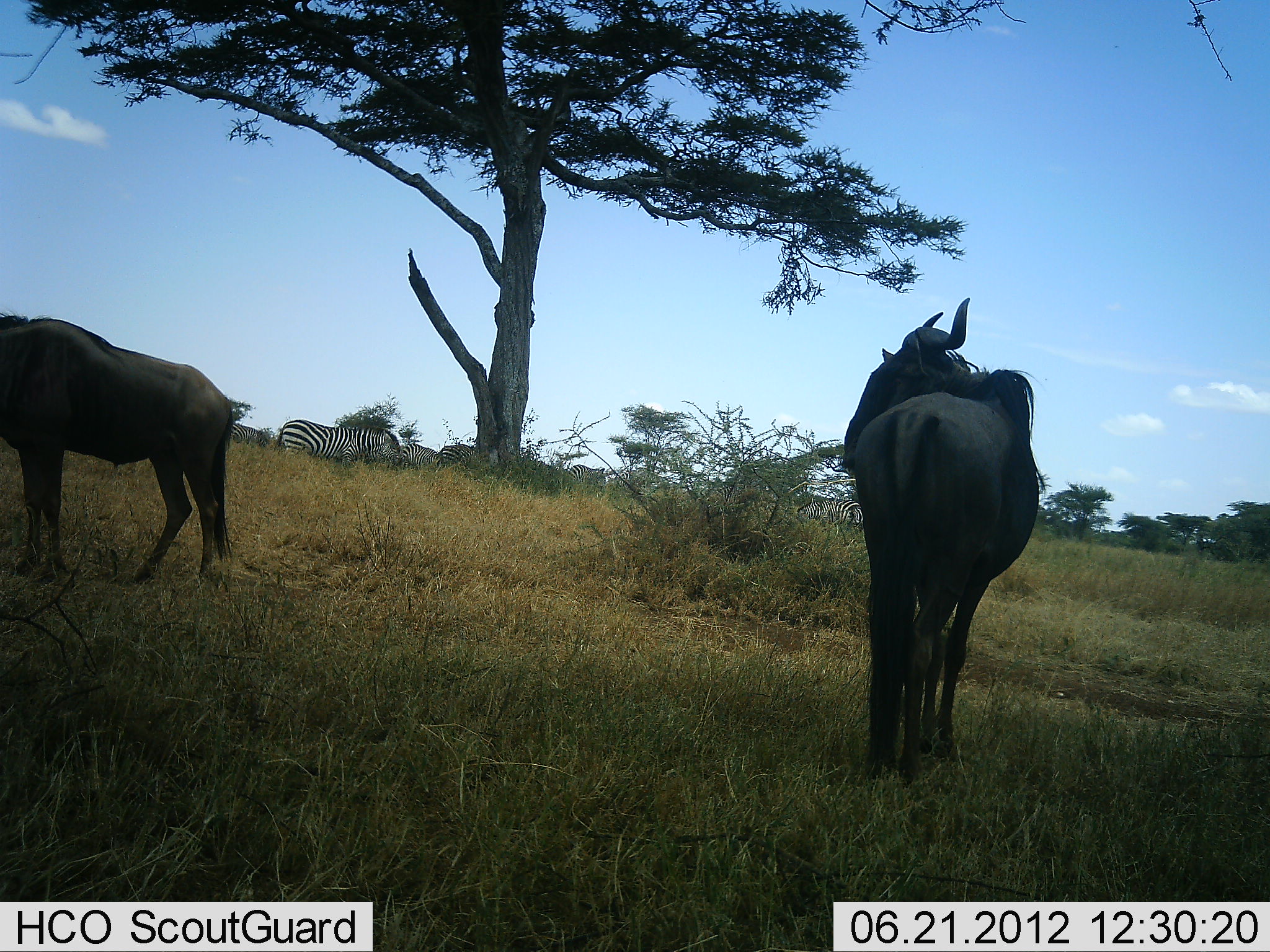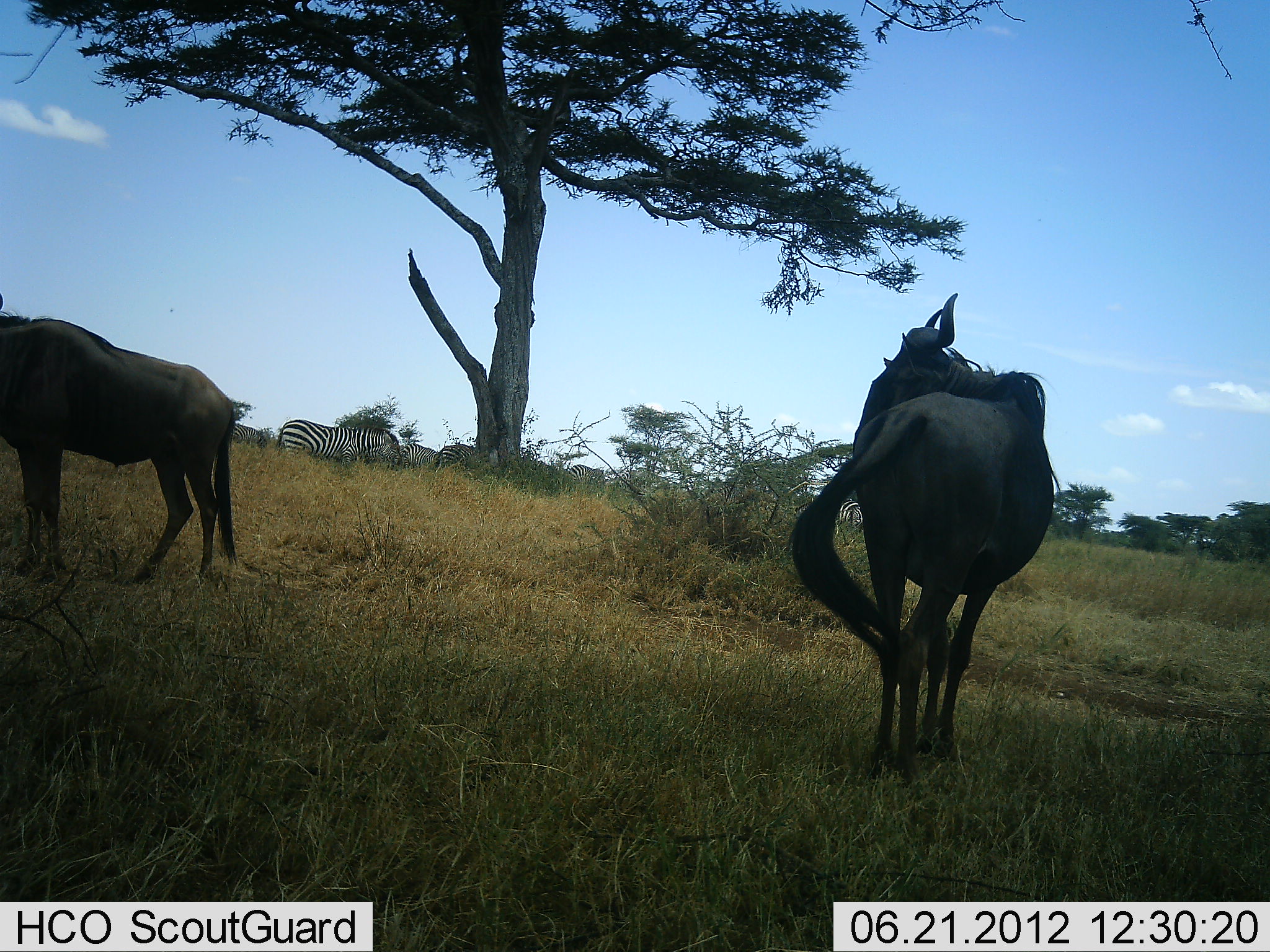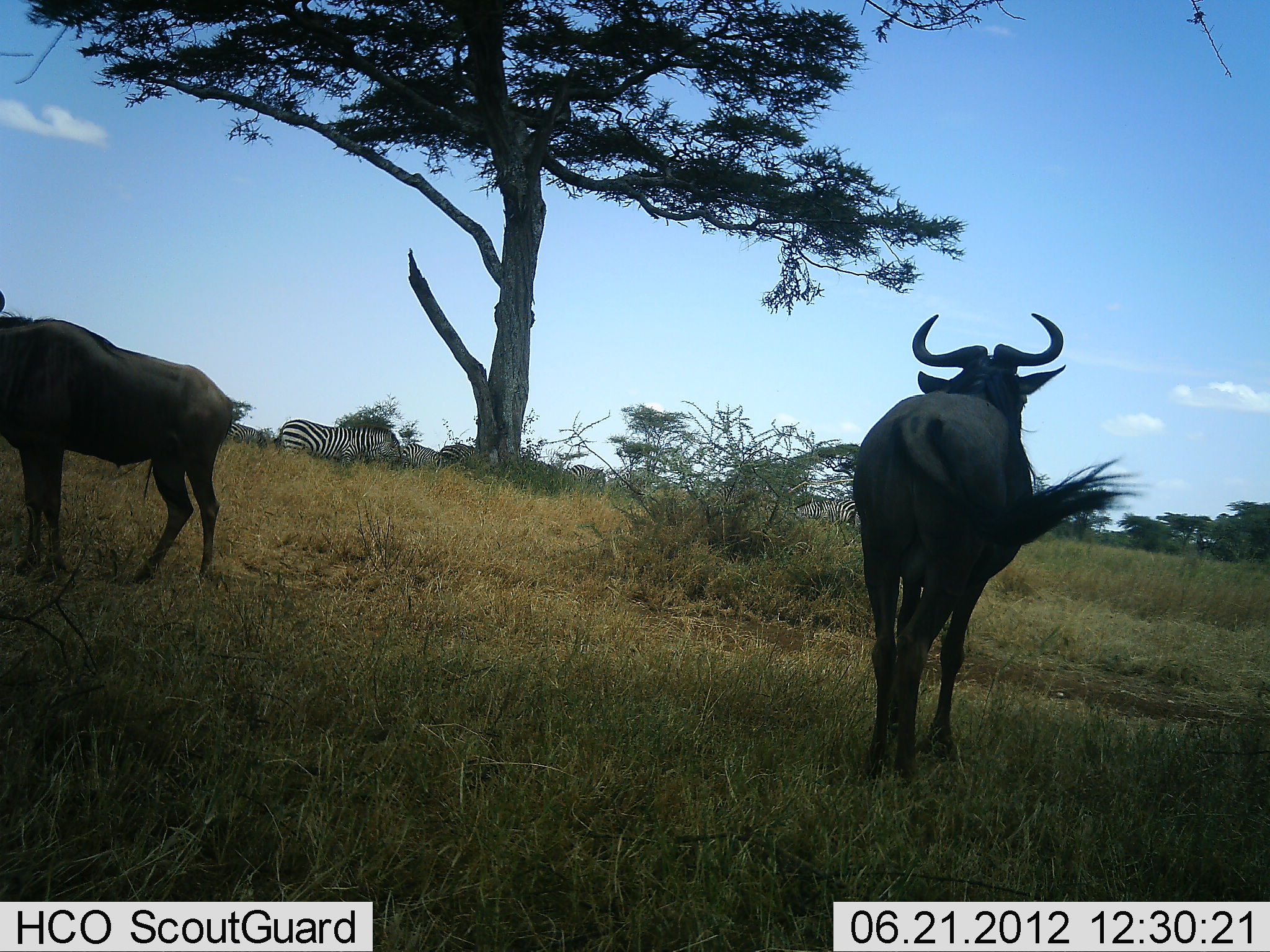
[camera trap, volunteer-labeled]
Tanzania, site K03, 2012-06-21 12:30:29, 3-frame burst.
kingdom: Animalia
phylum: Chordata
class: Mammalia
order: Artiodactyla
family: Bovidae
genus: Connochaetes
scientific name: Connochaetes taurinus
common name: blue wildebeest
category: wildebeest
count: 2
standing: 92%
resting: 8%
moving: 0%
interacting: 0%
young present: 0%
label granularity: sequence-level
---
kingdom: Animalia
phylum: Chordata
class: Mammalia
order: Perissodactyla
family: Equidae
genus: Equus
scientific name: Equus quagga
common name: plains zebra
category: zebra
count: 4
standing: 60%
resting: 10%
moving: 0%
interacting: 0%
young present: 0%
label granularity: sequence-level